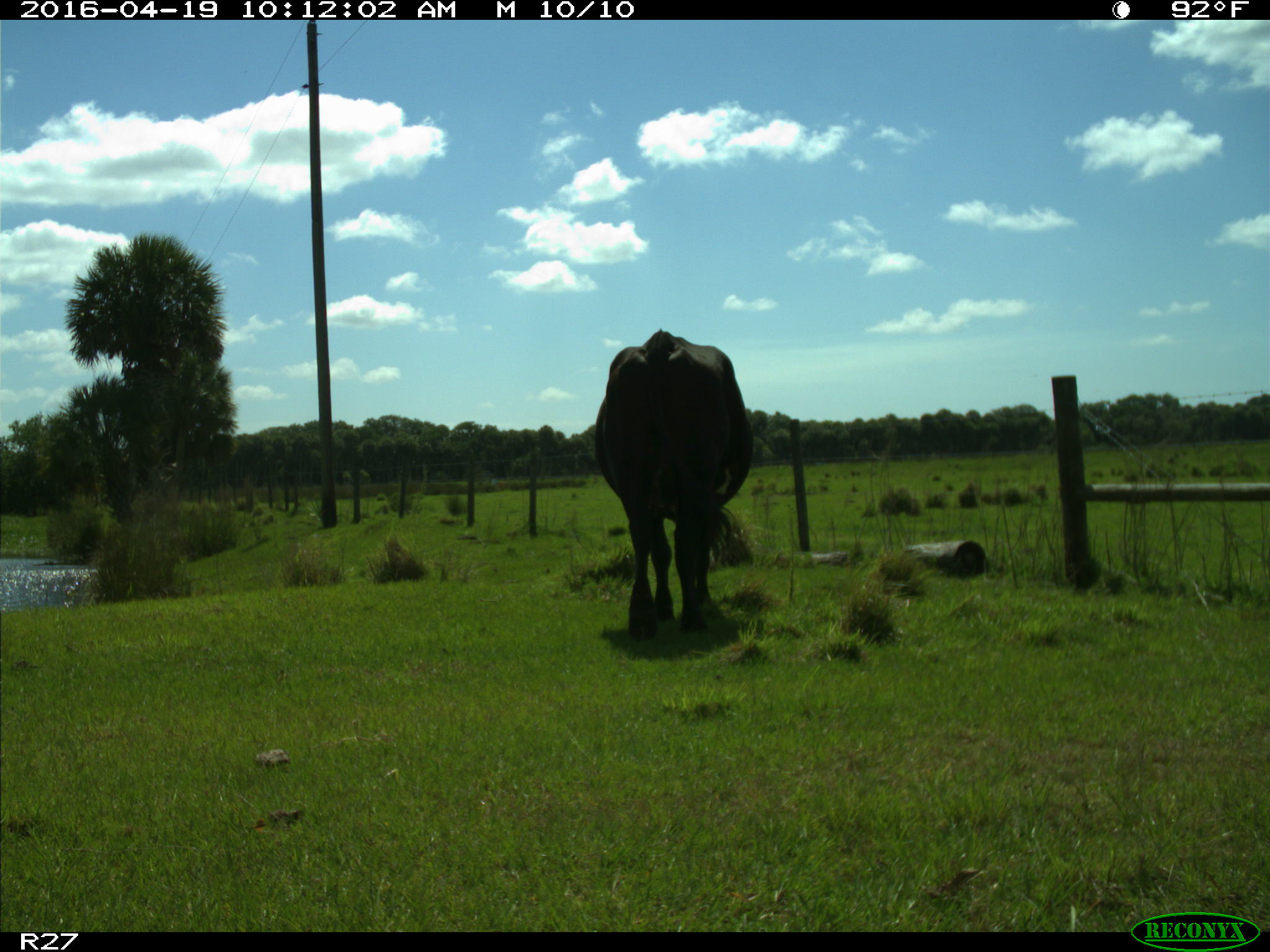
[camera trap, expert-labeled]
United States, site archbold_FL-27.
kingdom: Animalia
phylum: Chordata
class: Mammalia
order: Artiodactyla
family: Bovidae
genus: Bos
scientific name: Bos taurus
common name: domestic cow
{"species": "Bos taurus (domestic cow)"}